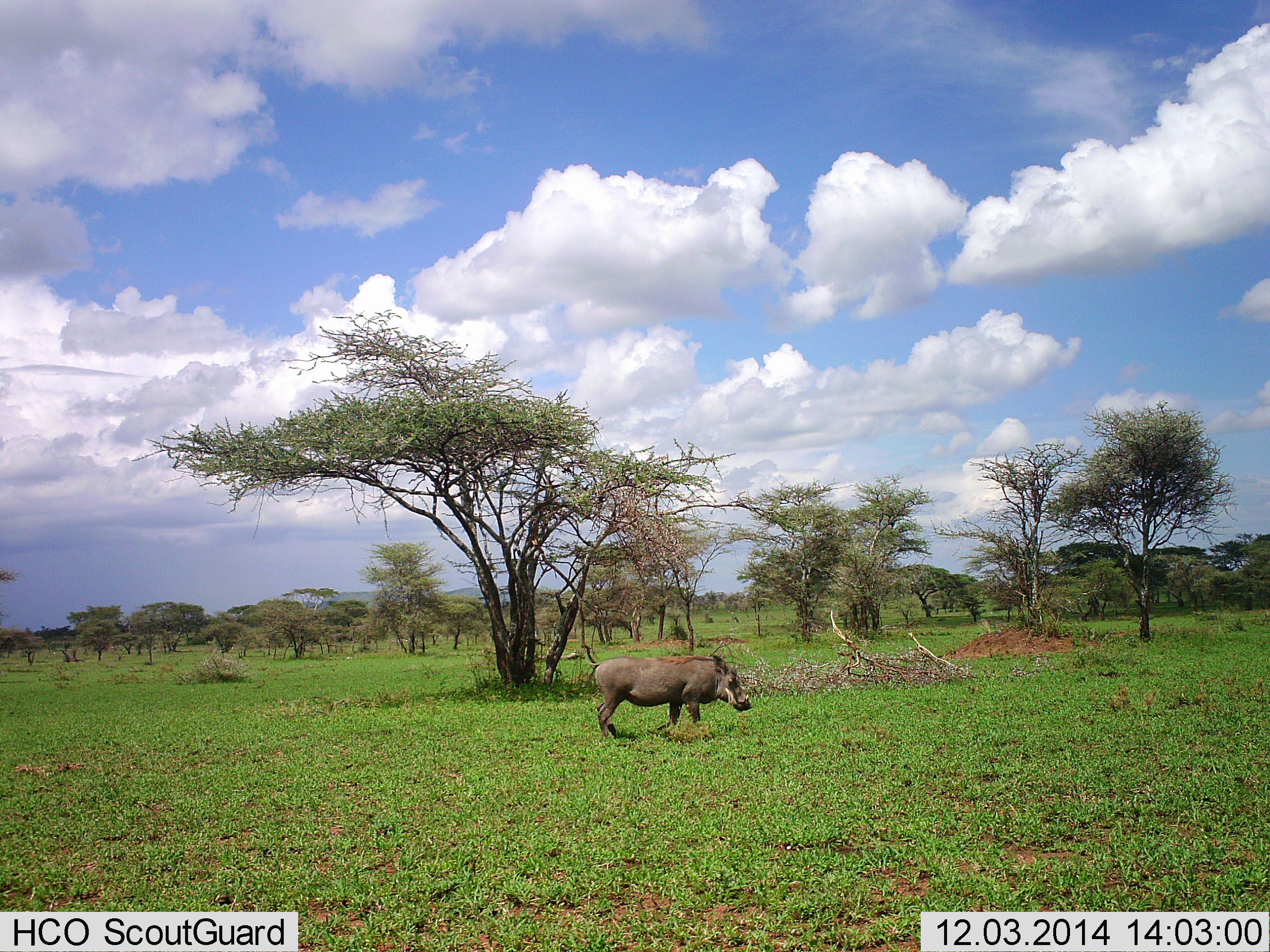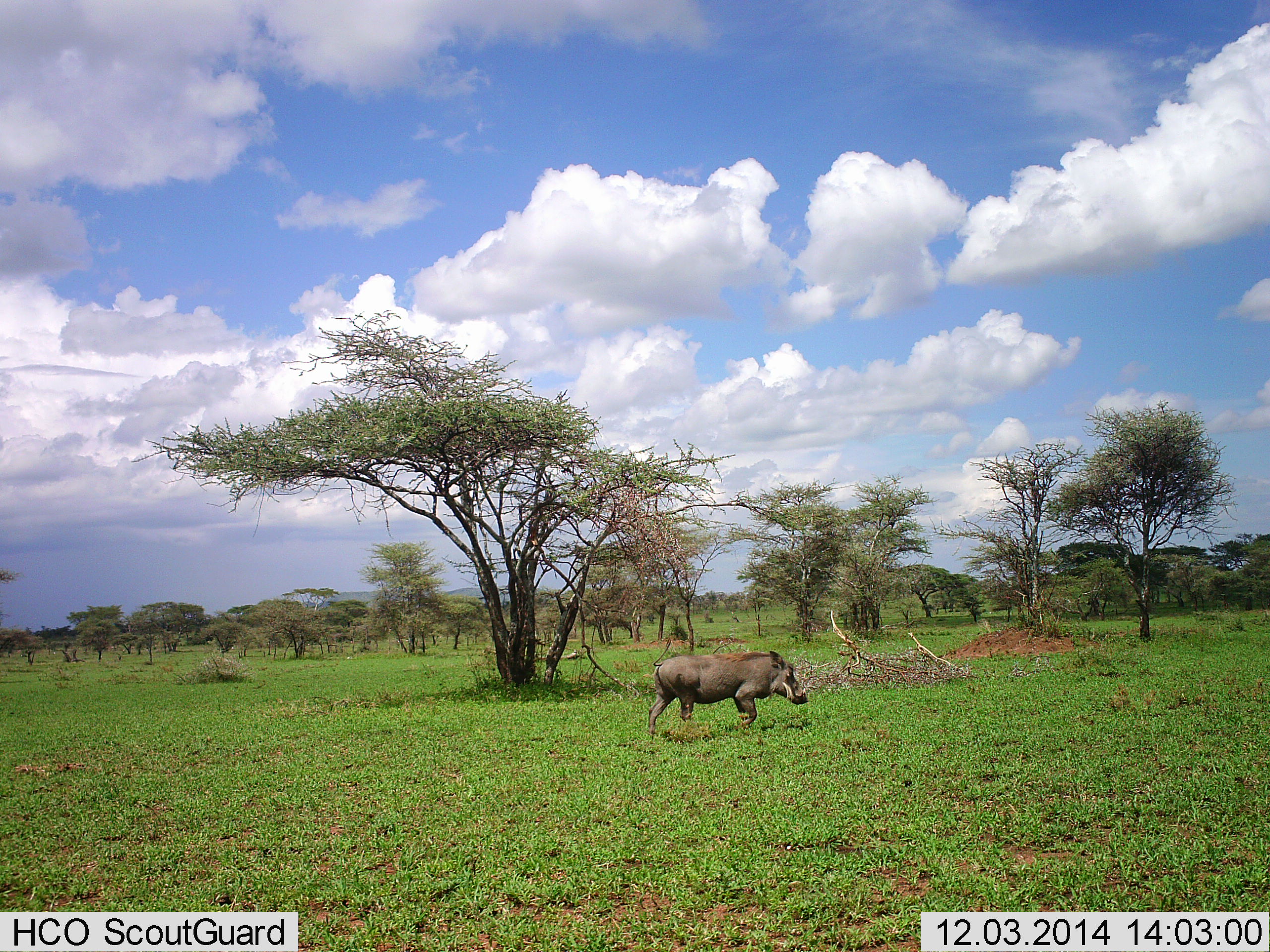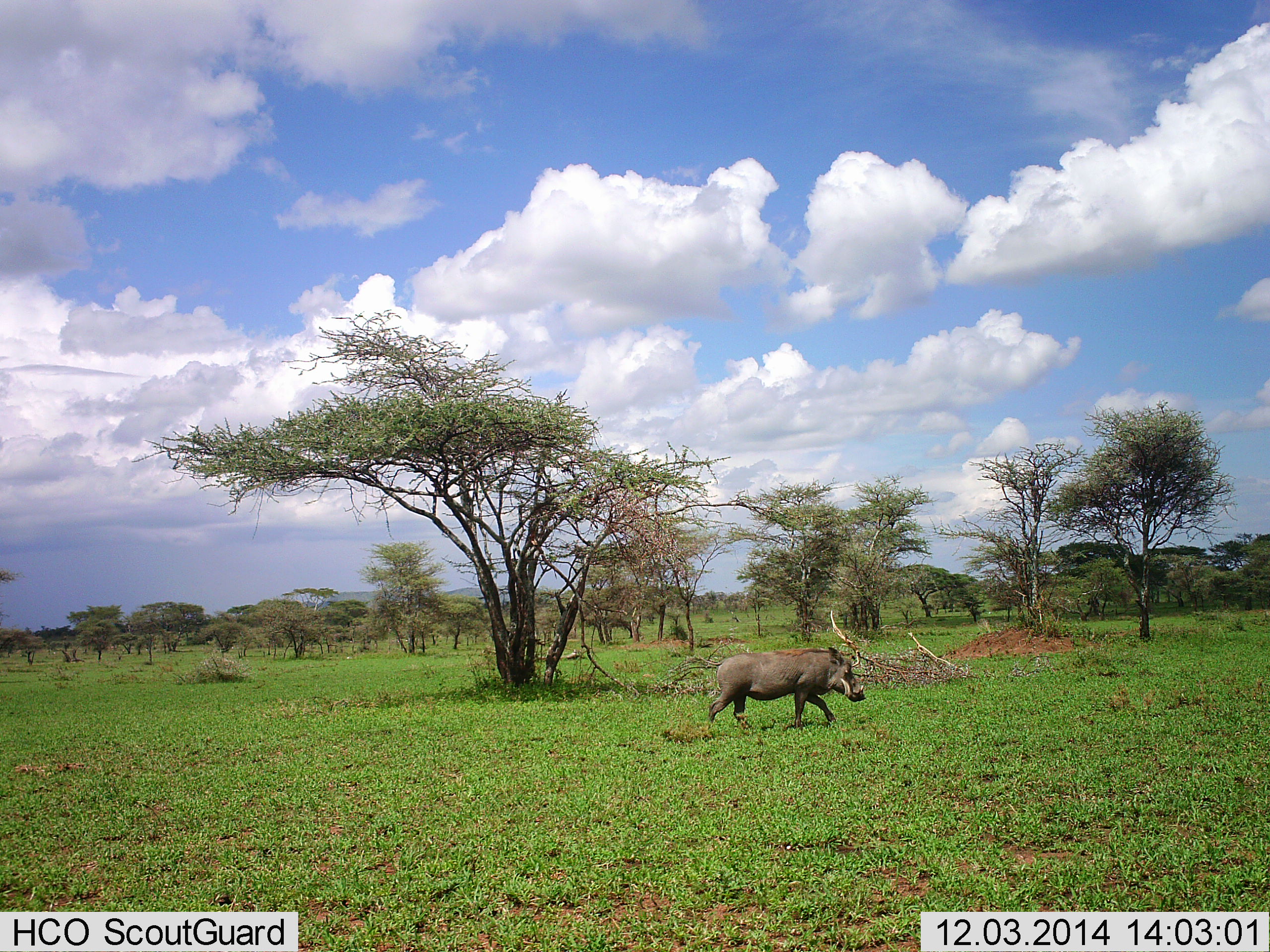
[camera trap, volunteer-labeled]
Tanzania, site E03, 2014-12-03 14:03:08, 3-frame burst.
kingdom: Animalia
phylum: Chordata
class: Mammalia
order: Artiodactyla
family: Suidae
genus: Phacochoerus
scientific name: Phacochoerus africanus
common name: warthog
Warthog (Phacochoerus africanus), count 1. Behavior (volunteer vote fractions): standing 0%, resting 0%, moving 100%, interacting 0%. Young present (vote fraction): 0%. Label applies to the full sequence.